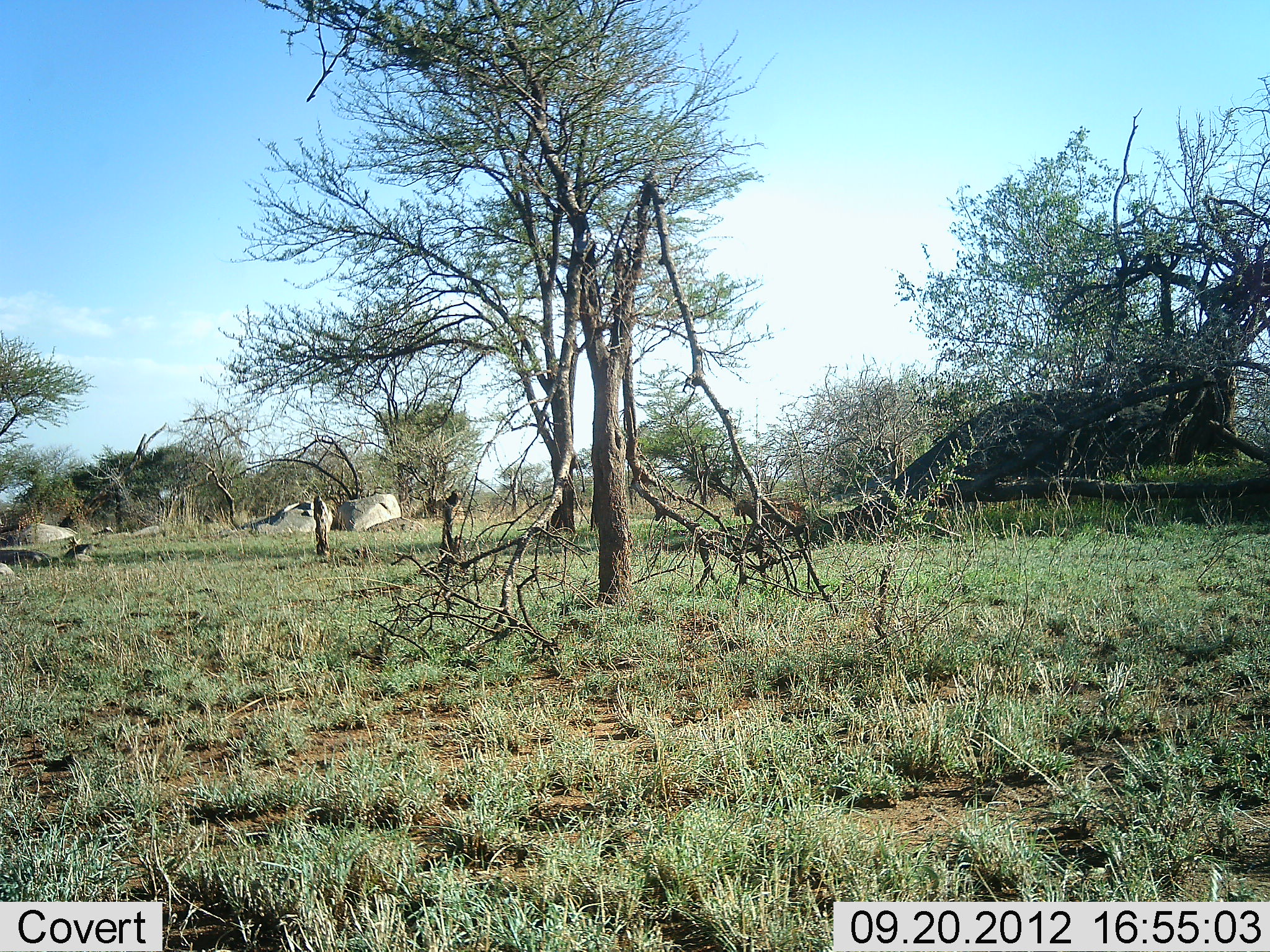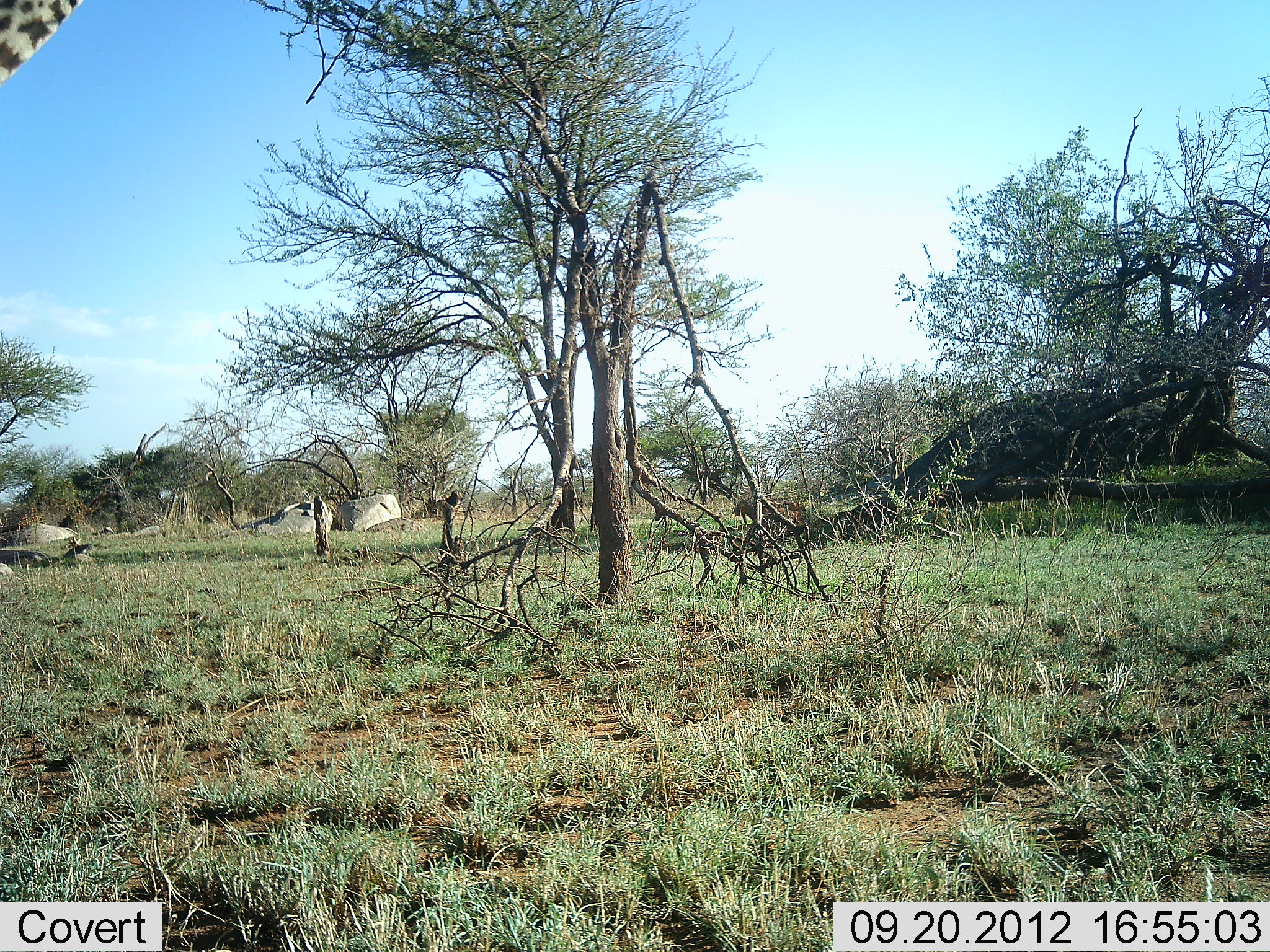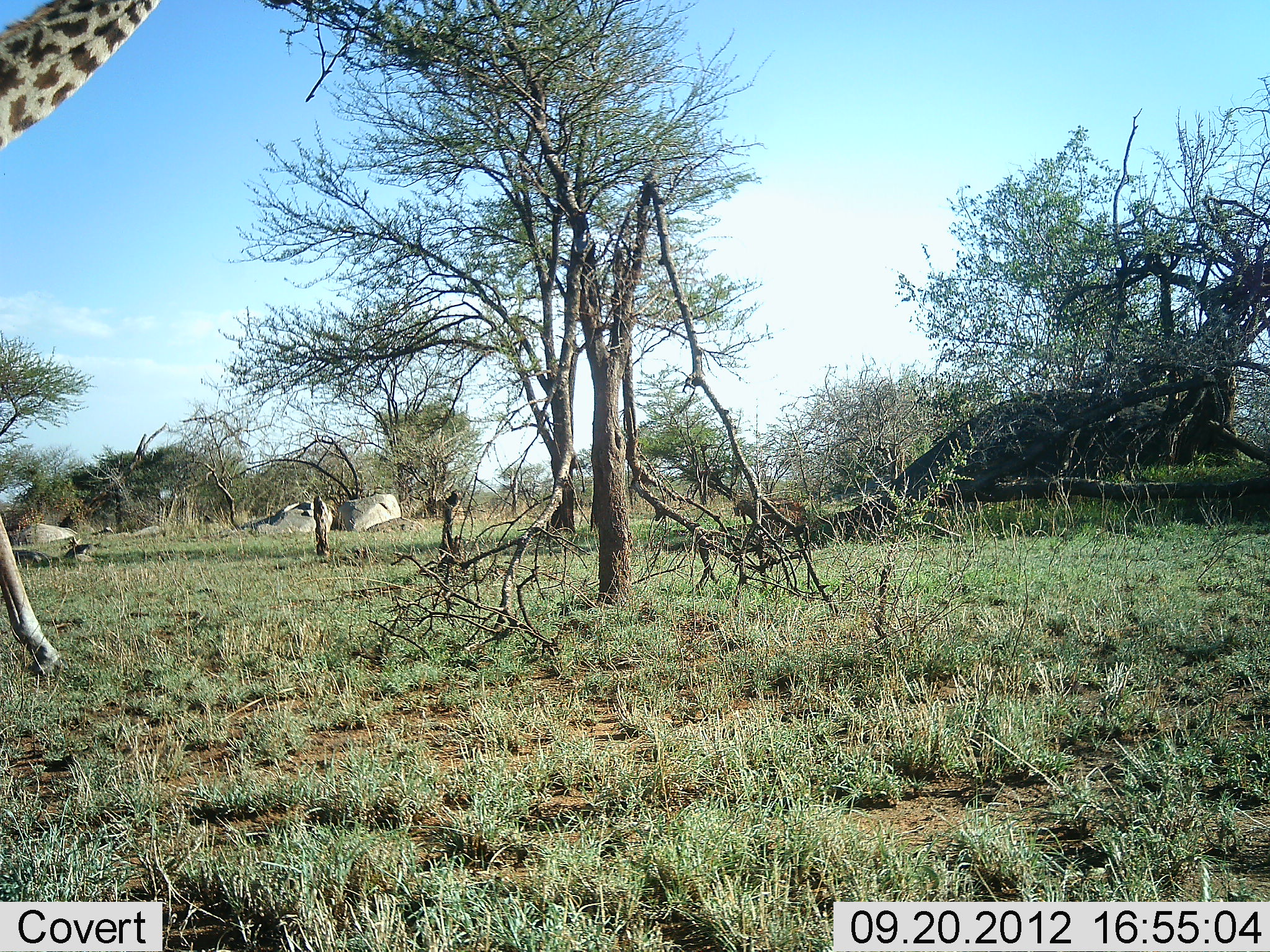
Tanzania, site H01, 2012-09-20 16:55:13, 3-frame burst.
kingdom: Animalia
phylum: Chordata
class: Mammalia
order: Artiodactyla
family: Giraffidae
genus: Giraffa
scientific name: Giraffa camelopardalis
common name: giraffe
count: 1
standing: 10%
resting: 0%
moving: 90%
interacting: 0%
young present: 0%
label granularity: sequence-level